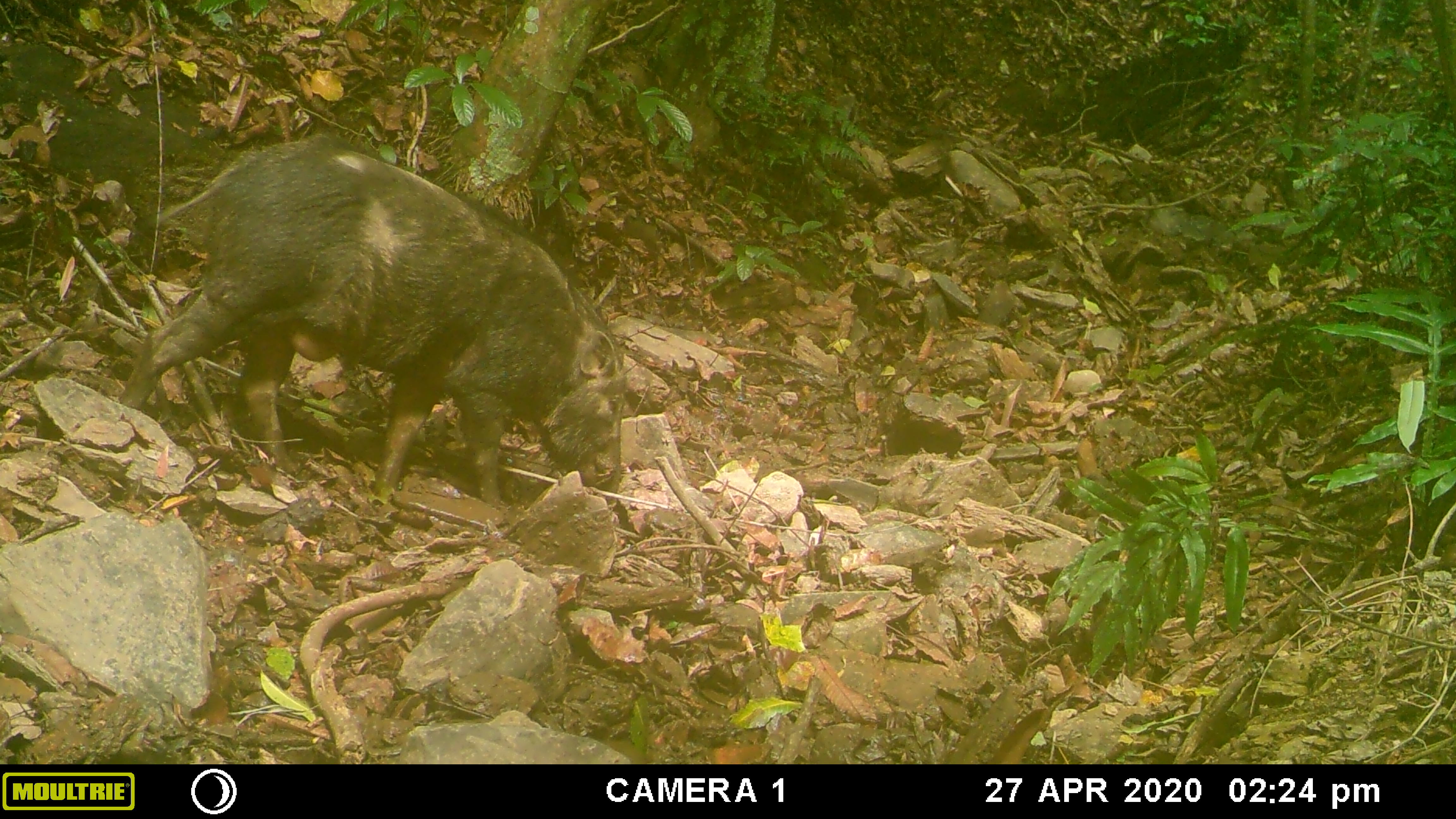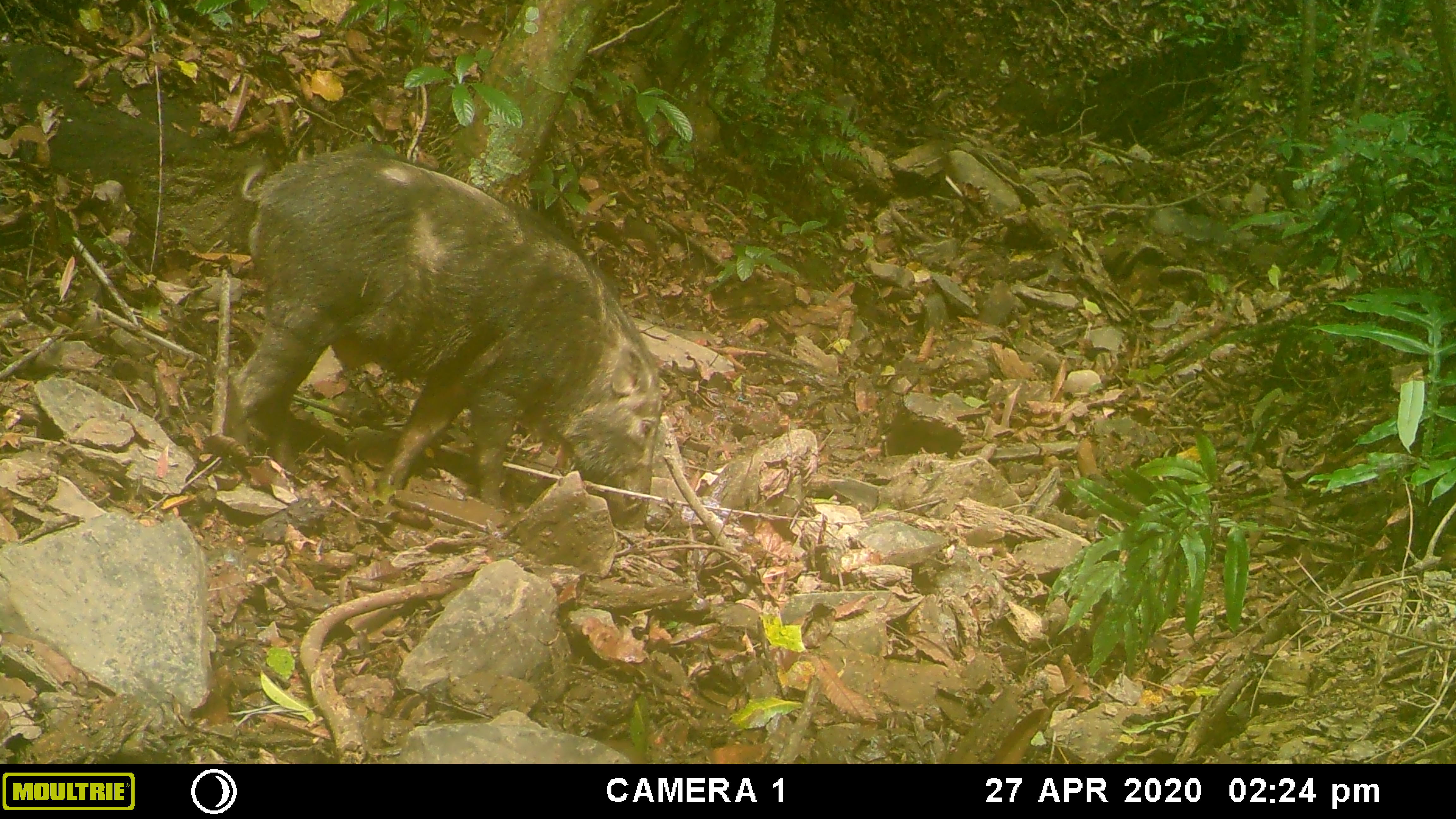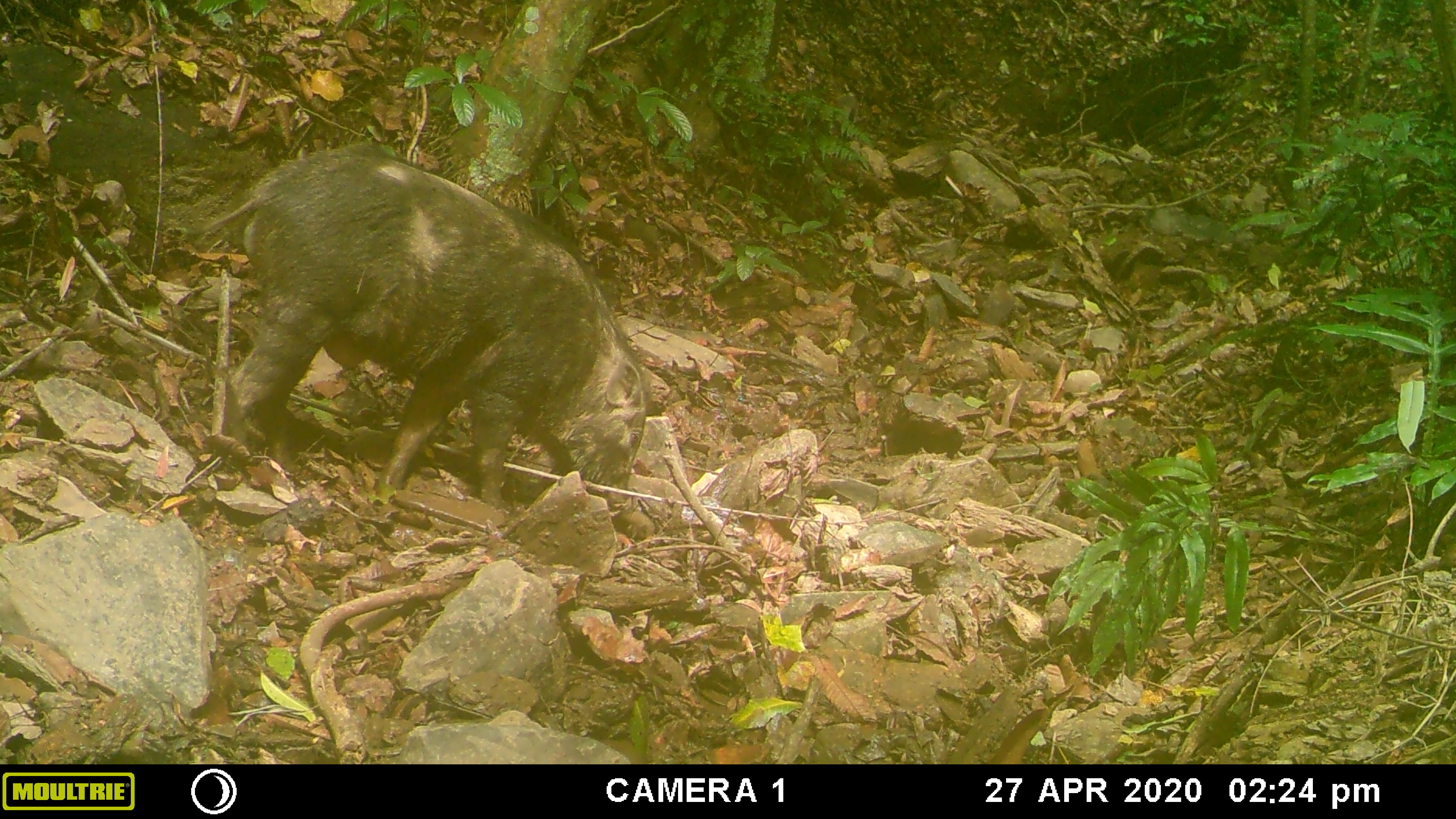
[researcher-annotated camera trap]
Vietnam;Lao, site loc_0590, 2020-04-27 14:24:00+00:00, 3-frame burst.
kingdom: Animalia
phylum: Chordata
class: Mammalia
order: Artiodactyla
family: Suidae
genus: Sus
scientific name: Sus scrofa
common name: eurasian wild pig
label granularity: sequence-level